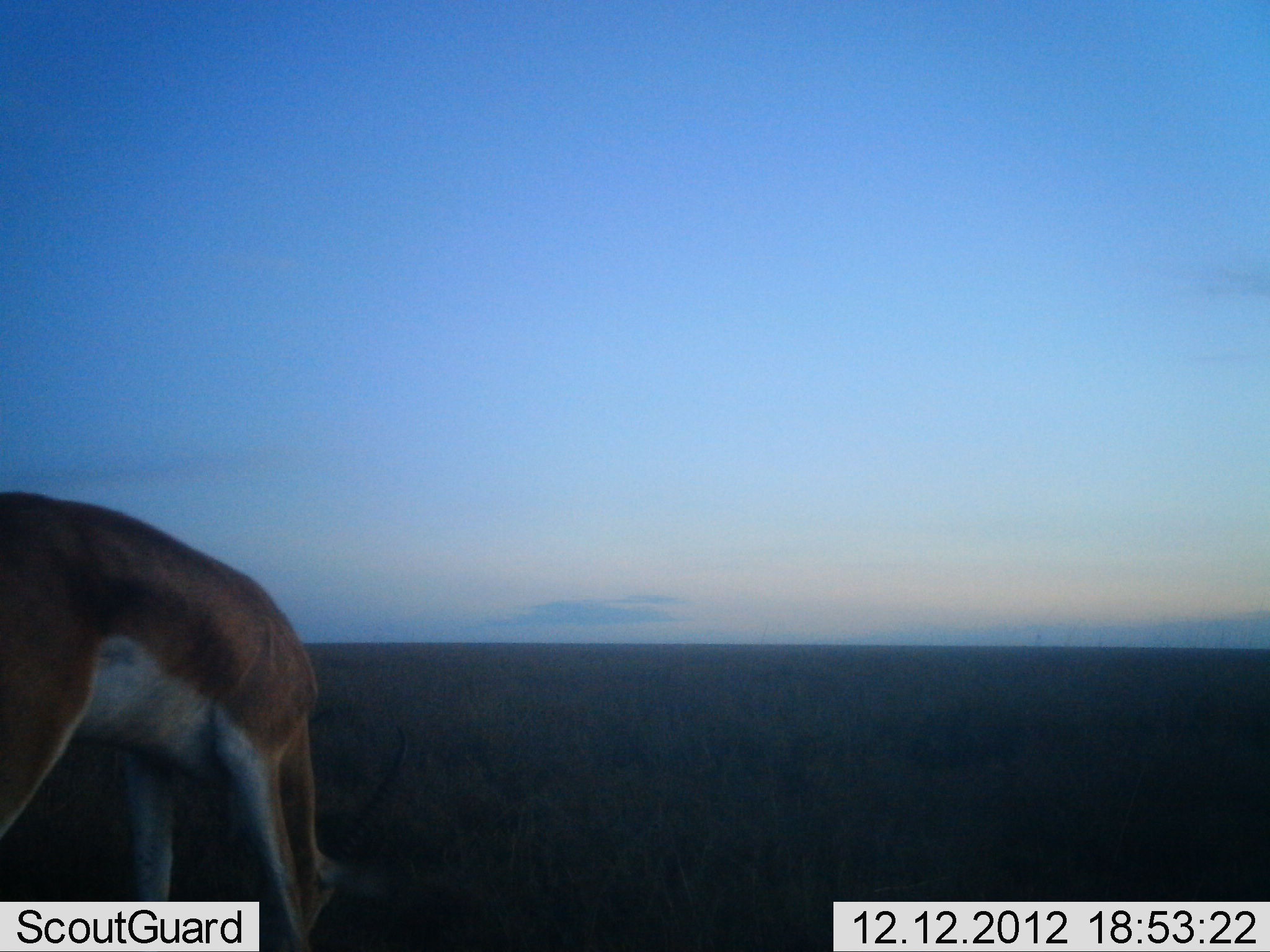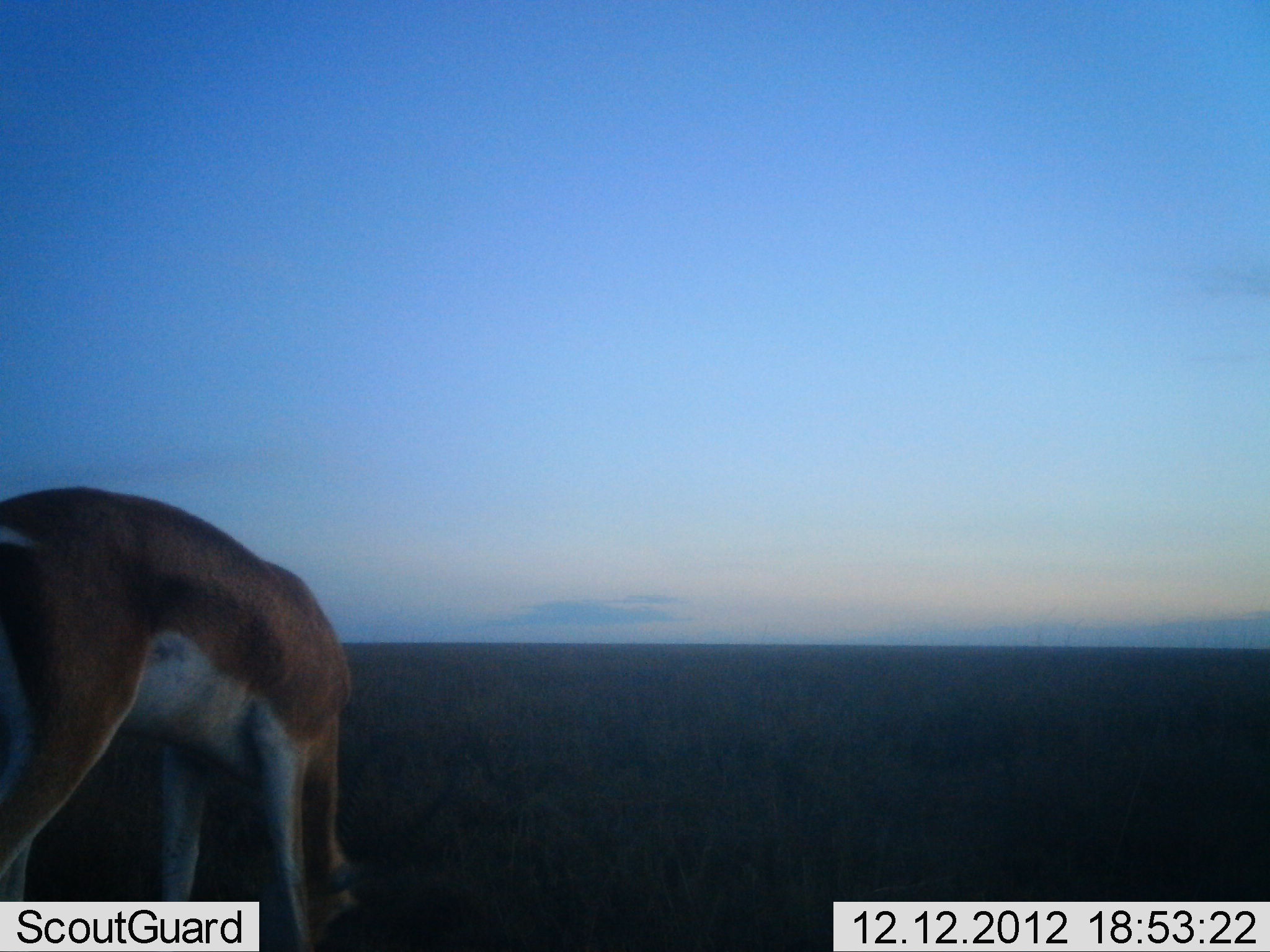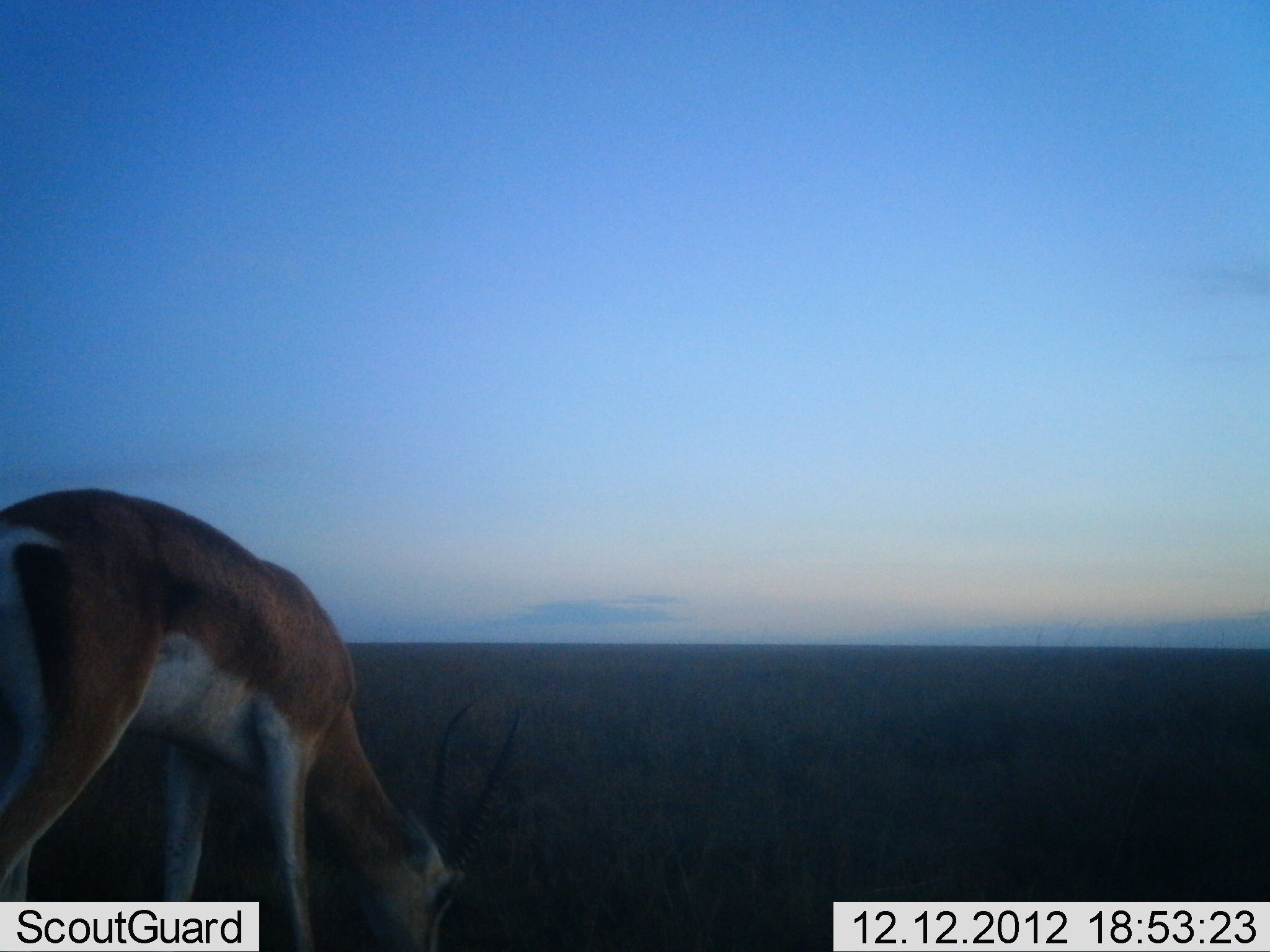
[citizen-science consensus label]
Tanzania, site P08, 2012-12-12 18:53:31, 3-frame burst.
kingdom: Animalia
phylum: Chordata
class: Mammalia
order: Artiodactyla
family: Bovidae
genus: Nanger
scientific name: Nanger granti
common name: grant's gazelle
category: gazellegrants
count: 1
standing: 10%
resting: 0%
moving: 0%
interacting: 0%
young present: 0%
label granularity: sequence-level